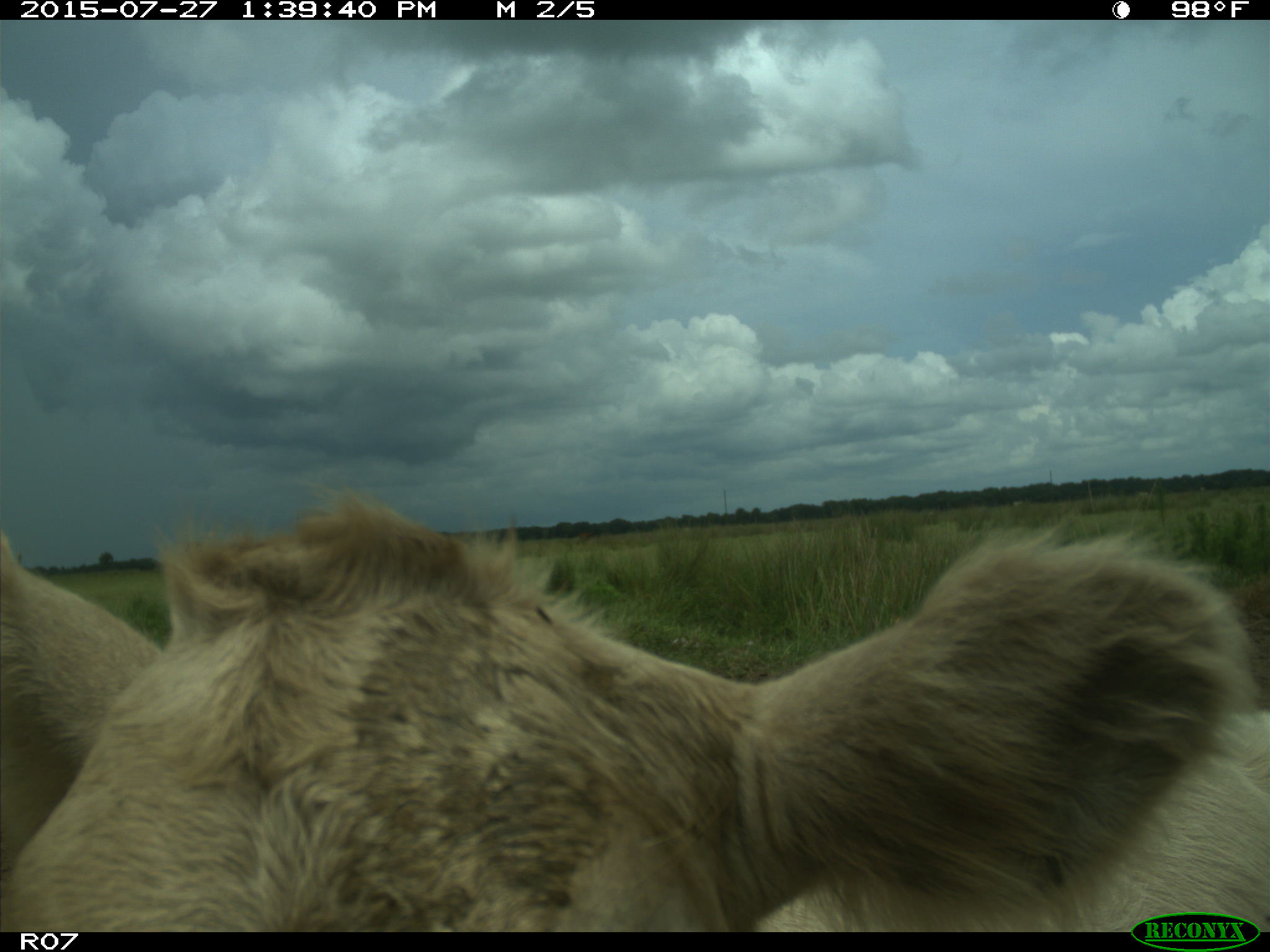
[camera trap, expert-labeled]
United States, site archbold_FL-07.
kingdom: Animalia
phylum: Chordata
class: Mammalia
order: Artiodactyla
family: Bovidae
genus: Bos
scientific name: Bos taurus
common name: domestic cow